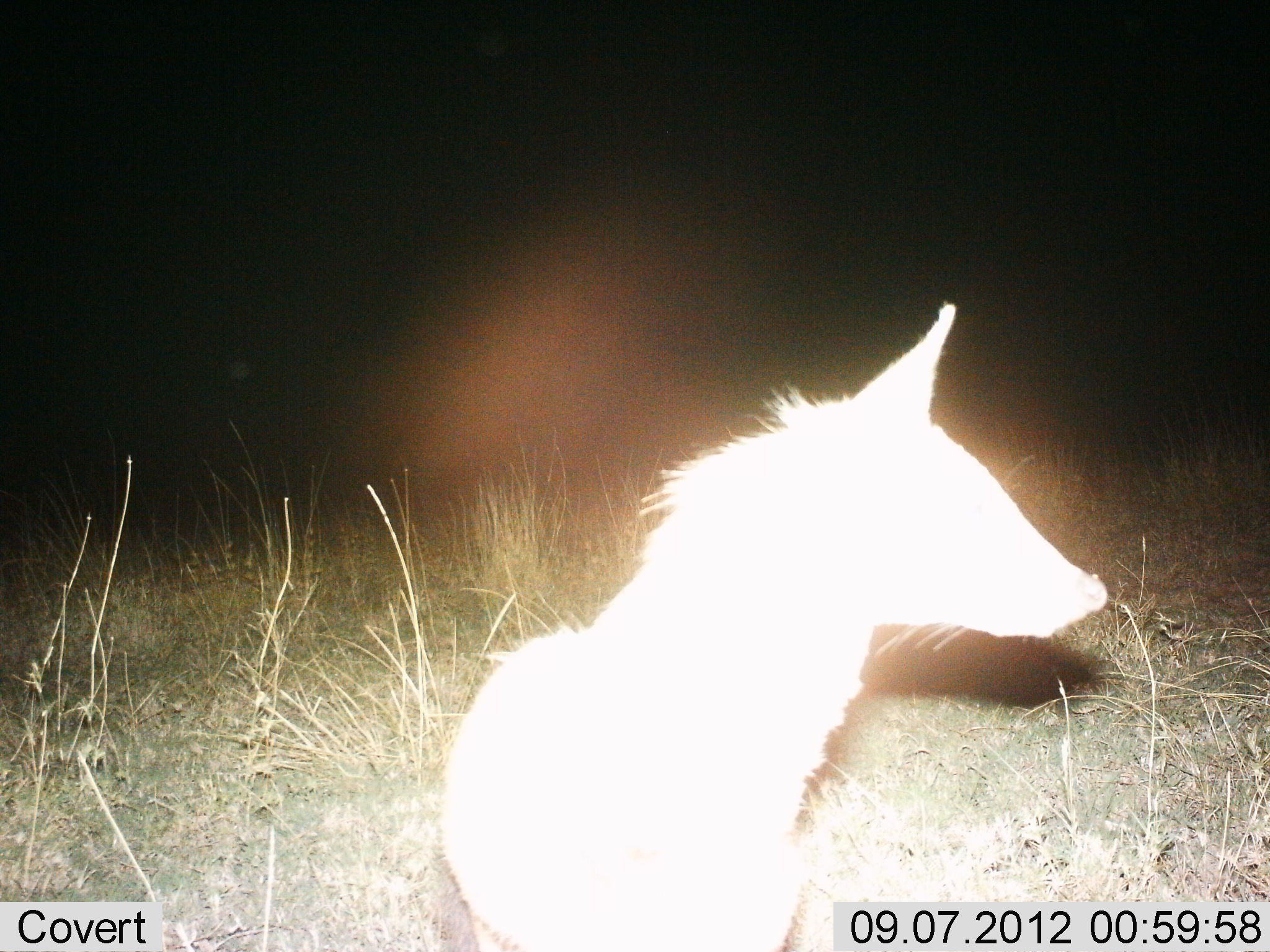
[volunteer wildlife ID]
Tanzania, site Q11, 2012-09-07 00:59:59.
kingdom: Animalia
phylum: Chordata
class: Mammalia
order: Carnivora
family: Hyaenidae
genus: Proteles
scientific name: Proteles cristatus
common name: aardwolf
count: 1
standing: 75%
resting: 12%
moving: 12%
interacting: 0%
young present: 0%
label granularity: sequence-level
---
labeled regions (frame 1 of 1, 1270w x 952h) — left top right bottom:
animal: 429 305 1112 952